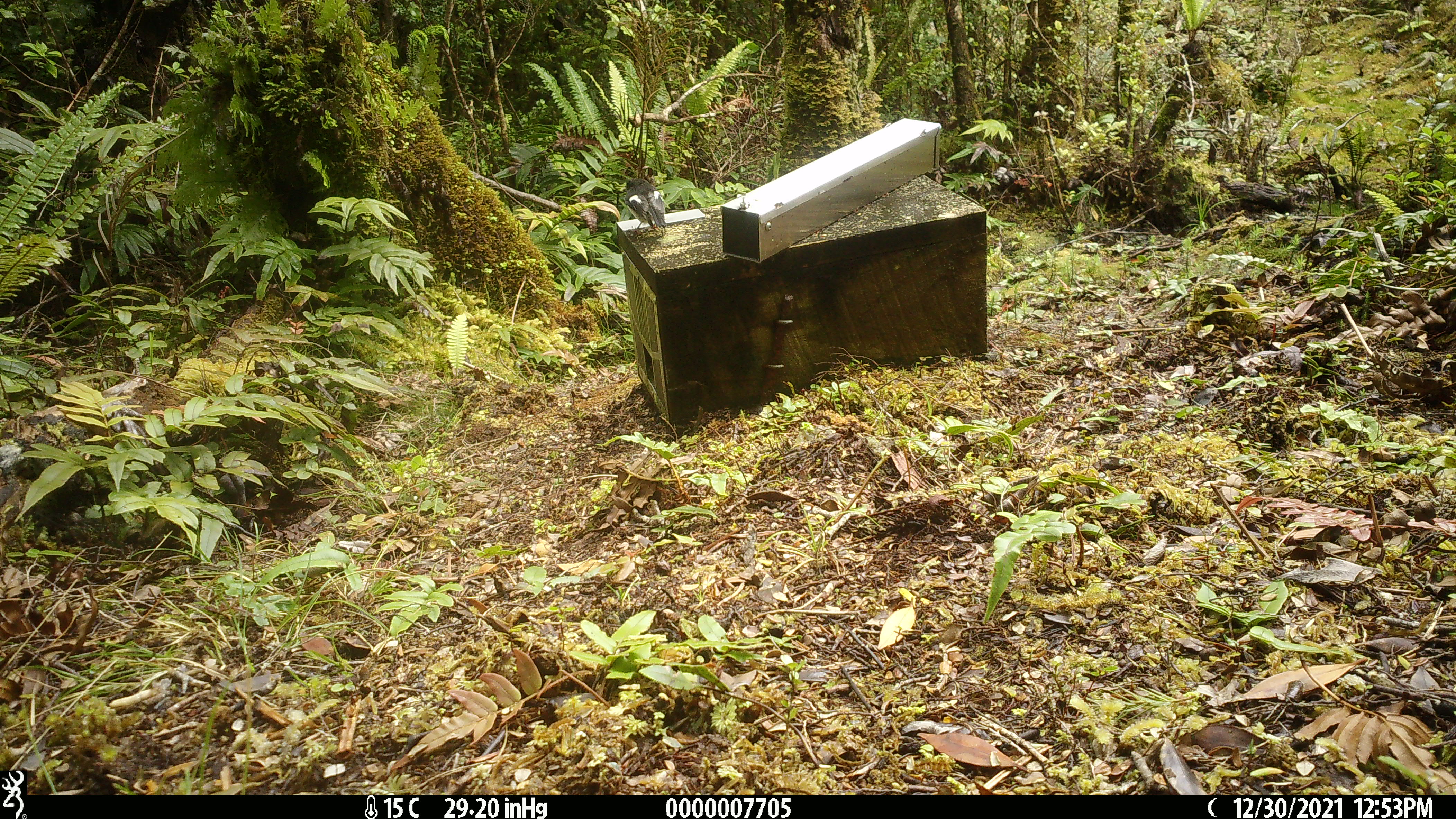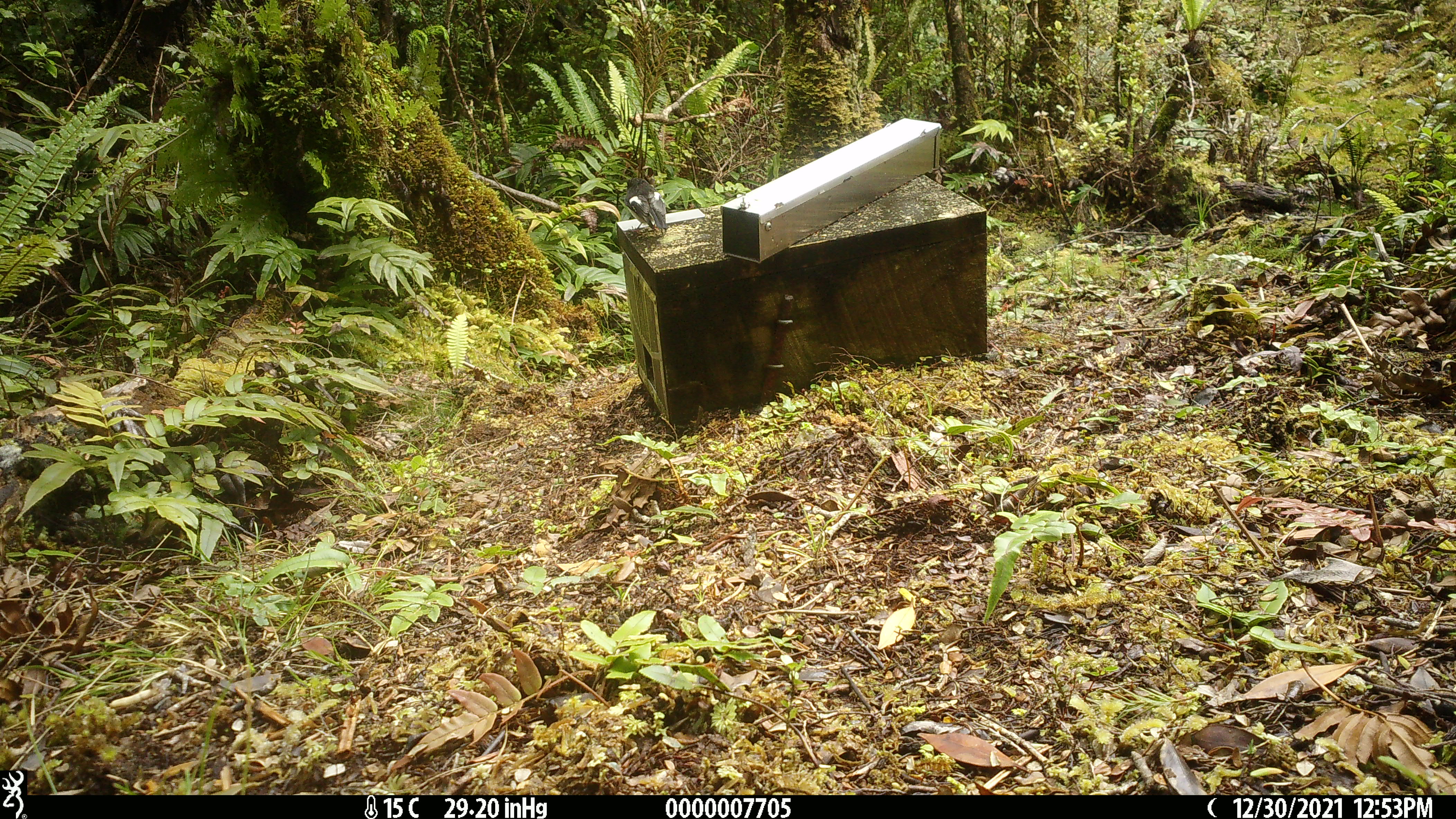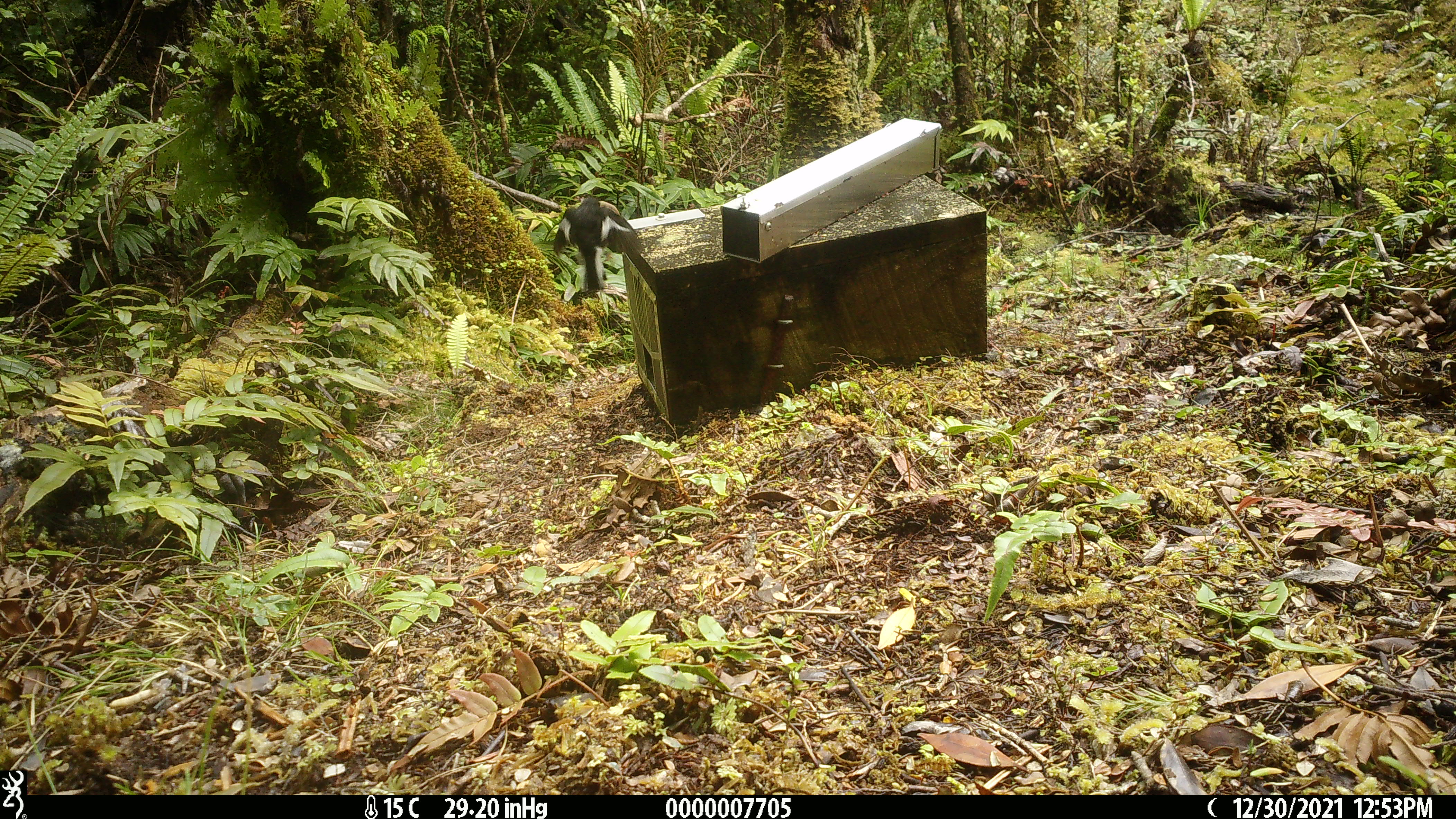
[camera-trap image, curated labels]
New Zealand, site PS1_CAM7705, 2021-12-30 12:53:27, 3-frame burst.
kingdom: Animalia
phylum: Chordata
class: Aves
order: Passeriformes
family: Petroicidae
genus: Petroica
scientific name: Petroica macrocephala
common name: tomtit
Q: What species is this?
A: Tomtit (Petroica macrocephala).